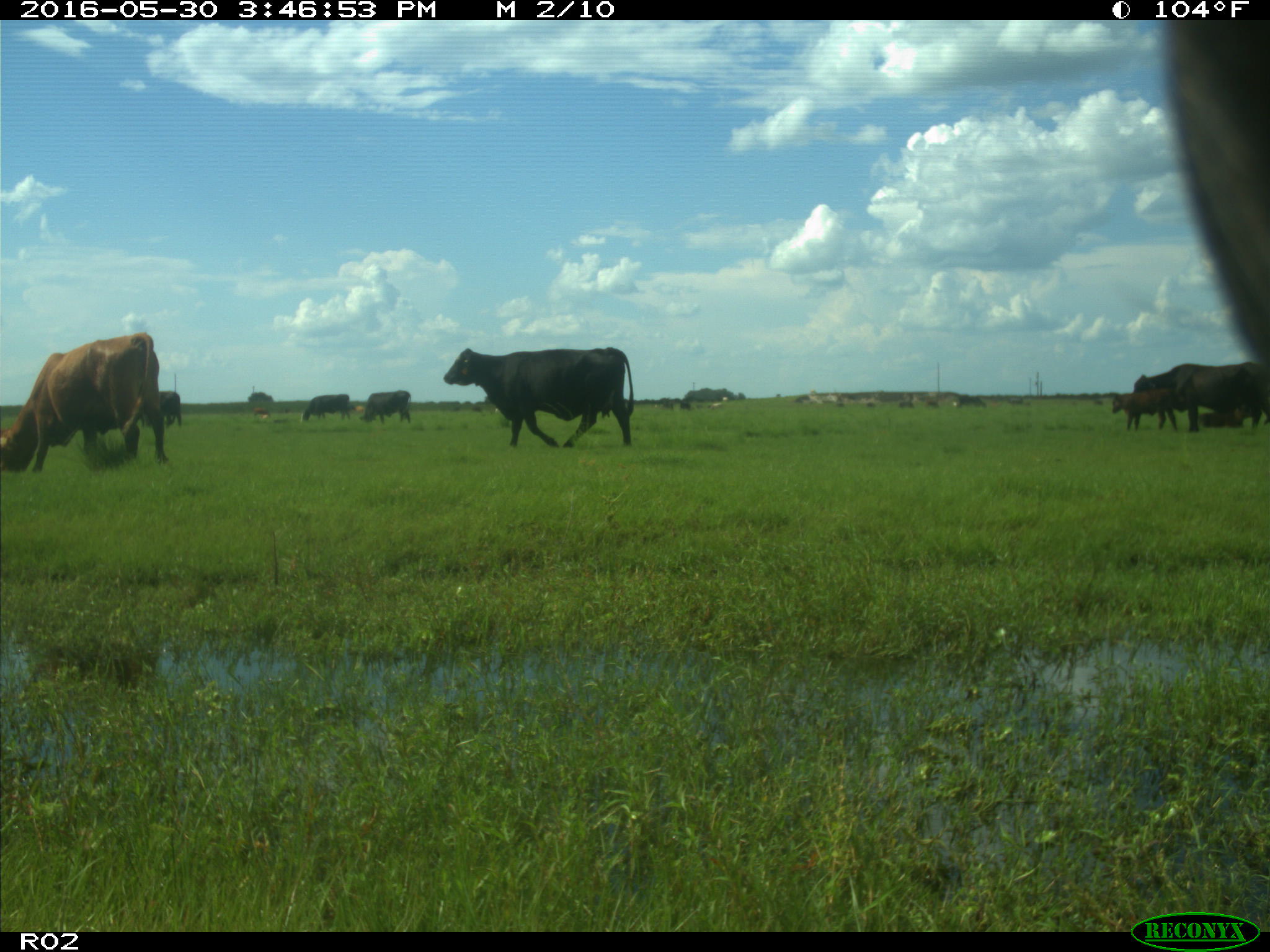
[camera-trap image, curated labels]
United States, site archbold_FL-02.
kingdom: Animalia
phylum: Chordata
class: Mammalia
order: Artiodactyla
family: Bovidae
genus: Bos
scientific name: Bos taurus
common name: domestic cow